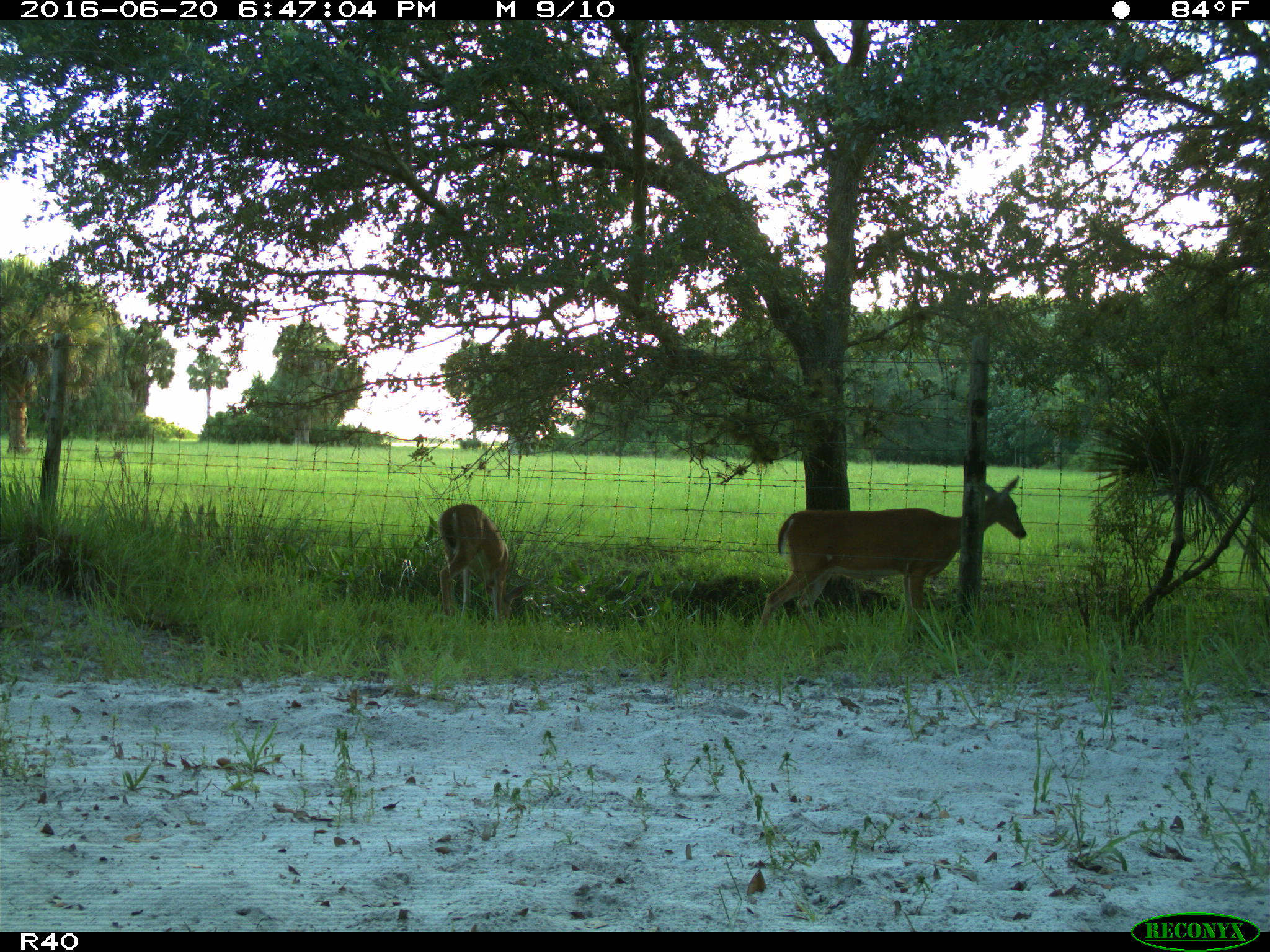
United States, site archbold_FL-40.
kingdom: Animalia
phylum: Chordata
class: Mammalia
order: Artiodactyla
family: Cervidae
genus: Odocoileus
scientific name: Odocoileus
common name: deer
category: unidentified deer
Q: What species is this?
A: Unidentified deer (deer) (Odocoileus).